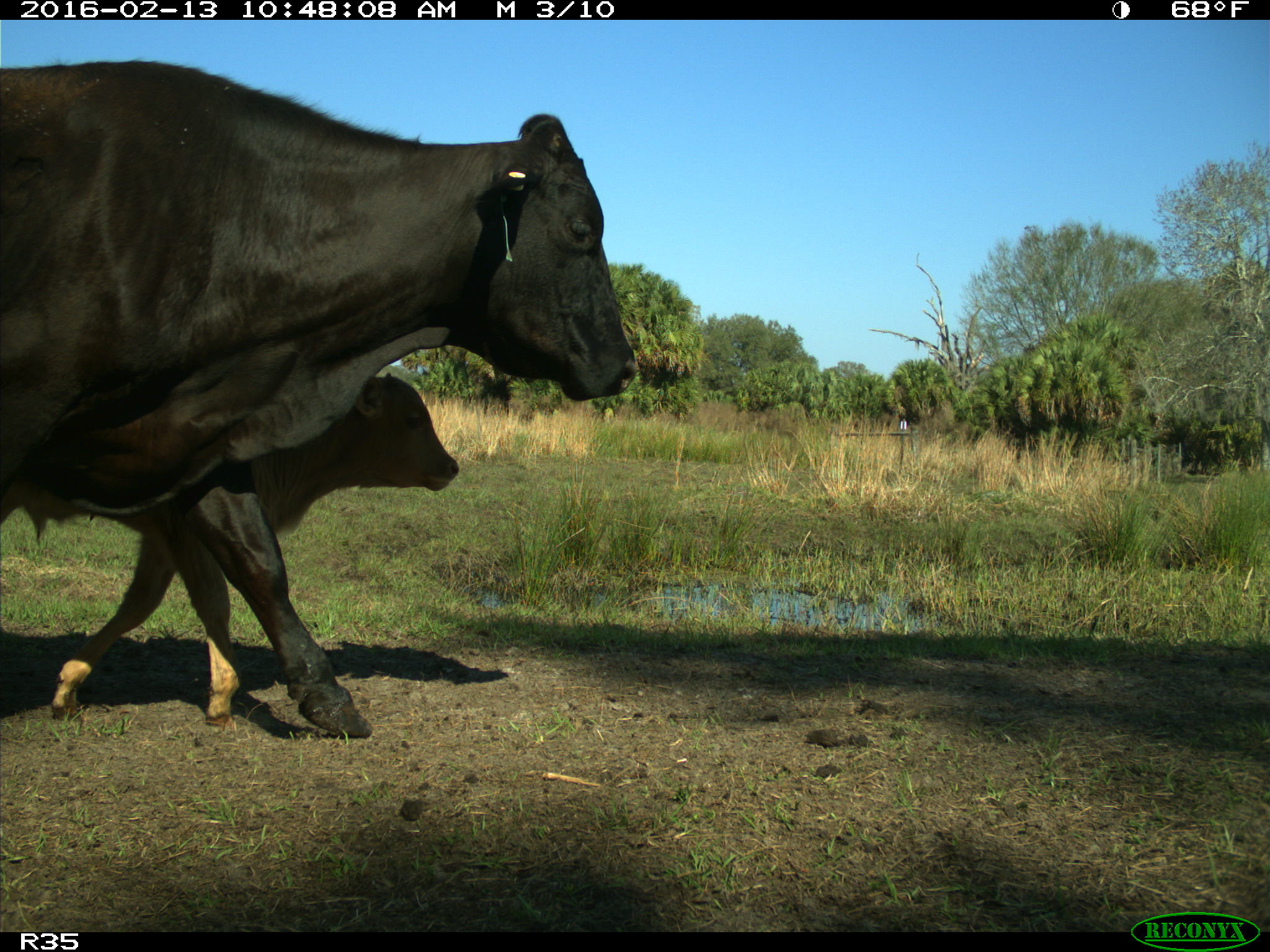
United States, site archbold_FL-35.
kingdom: Animalia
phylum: Chordata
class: Mammalia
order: Artiodactyla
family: Bovidae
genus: Bos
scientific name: Bos taurus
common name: domestic cow